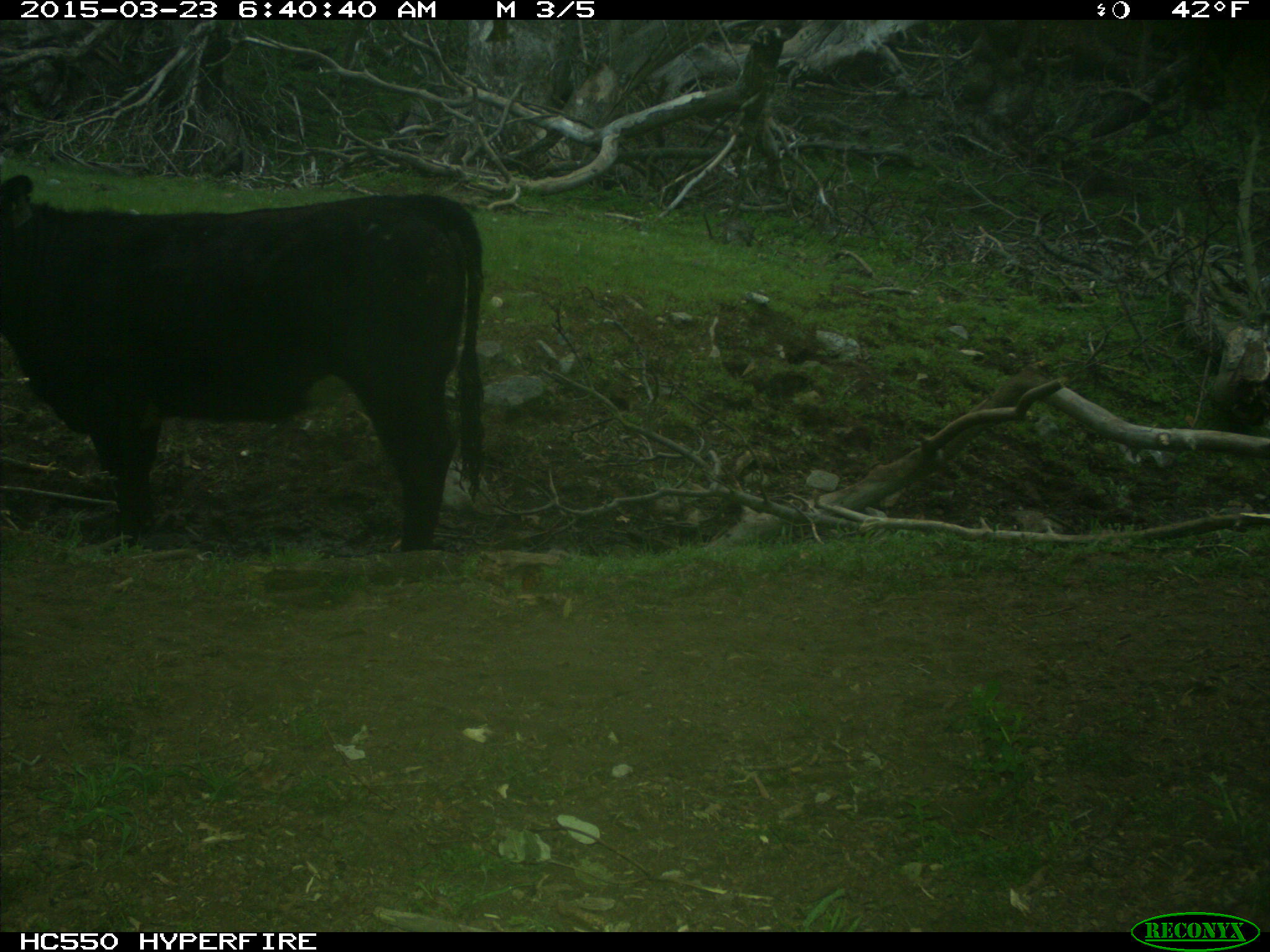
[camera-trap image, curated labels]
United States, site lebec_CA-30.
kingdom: Animalia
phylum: Chordata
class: Mammalia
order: Artiodactyla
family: Bovidae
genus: Bos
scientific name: Bos taurus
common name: domestic cow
Bos taurus (domestic cow).